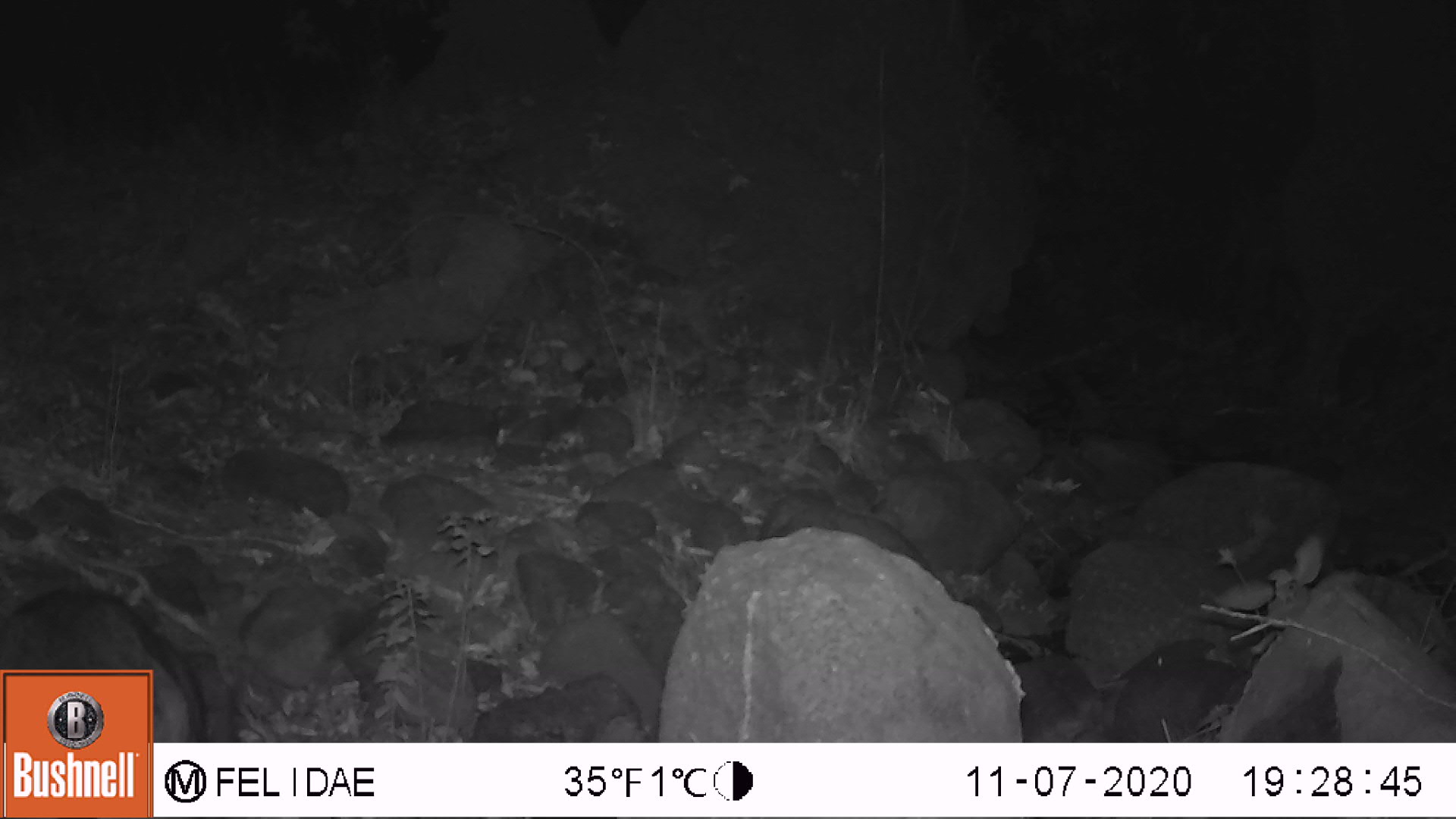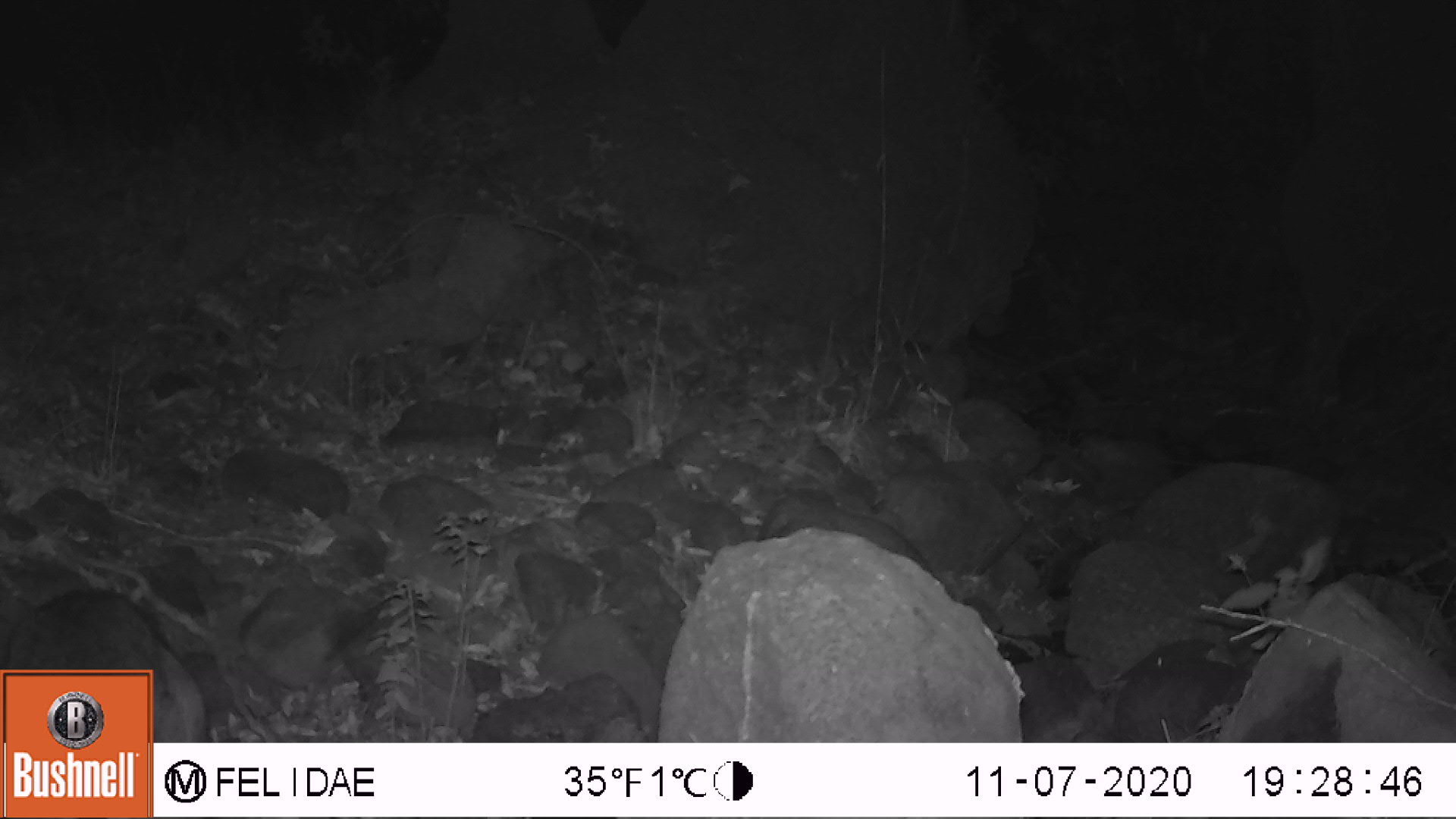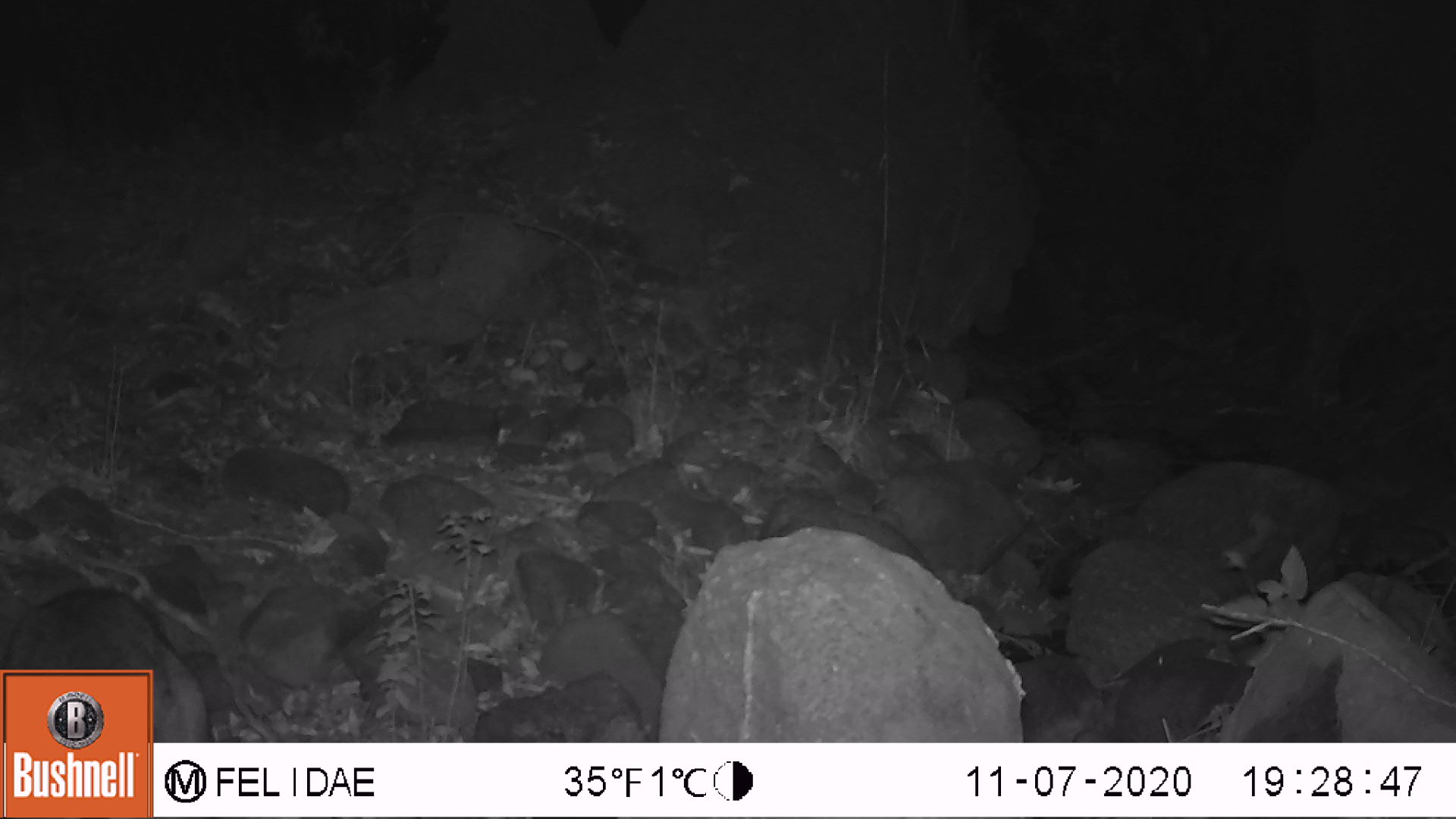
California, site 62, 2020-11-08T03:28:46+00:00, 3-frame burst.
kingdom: Animalia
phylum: Chordata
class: Mammalia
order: Artiodactyla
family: Cervidae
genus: Odocoileus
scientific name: Odocoileus hemionus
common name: mule deer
Mule deer (Odocoileus hemionus).